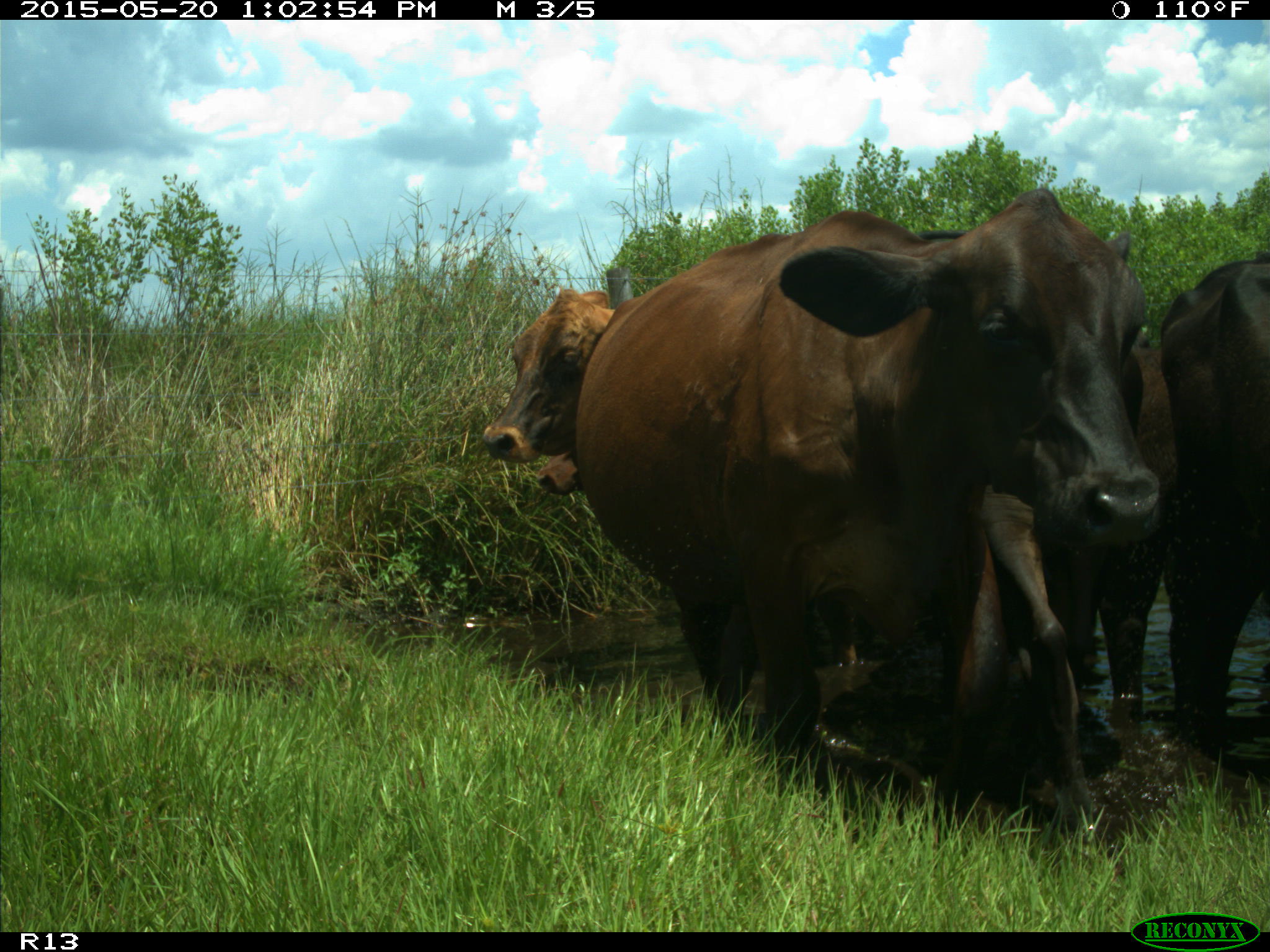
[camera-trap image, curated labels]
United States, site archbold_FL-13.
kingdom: Animalia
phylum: Chordata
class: Mammalia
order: Artiodactyla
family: Bovidae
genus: Bos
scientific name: Bos taurus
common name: domestic cow